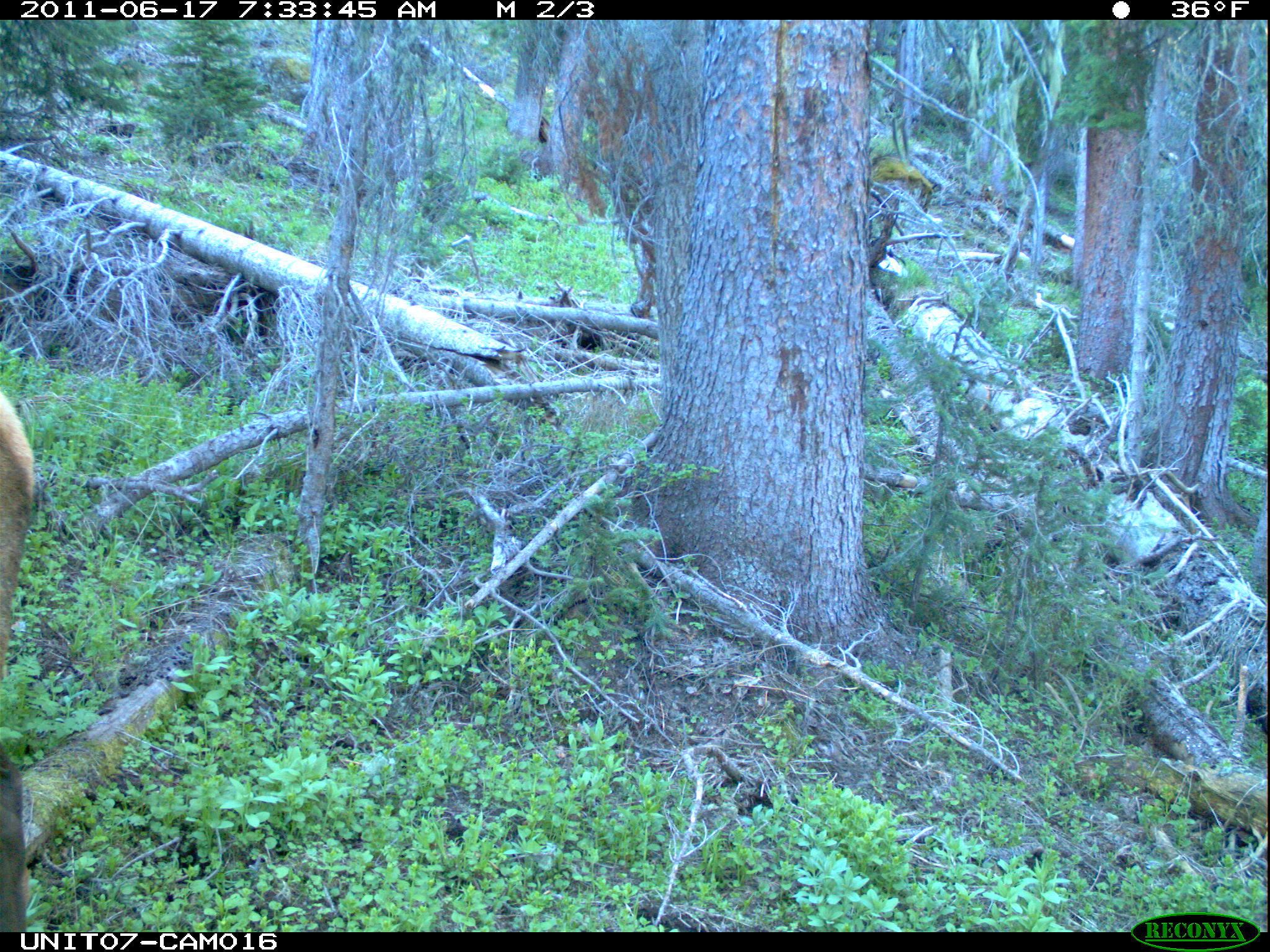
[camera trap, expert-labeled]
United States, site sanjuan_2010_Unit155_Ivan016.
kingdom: Animalia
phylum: Chordata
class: Mammalia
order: Artiodactyla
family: Cervidae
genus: Cervus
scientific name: Cervus elaphus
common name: red deer